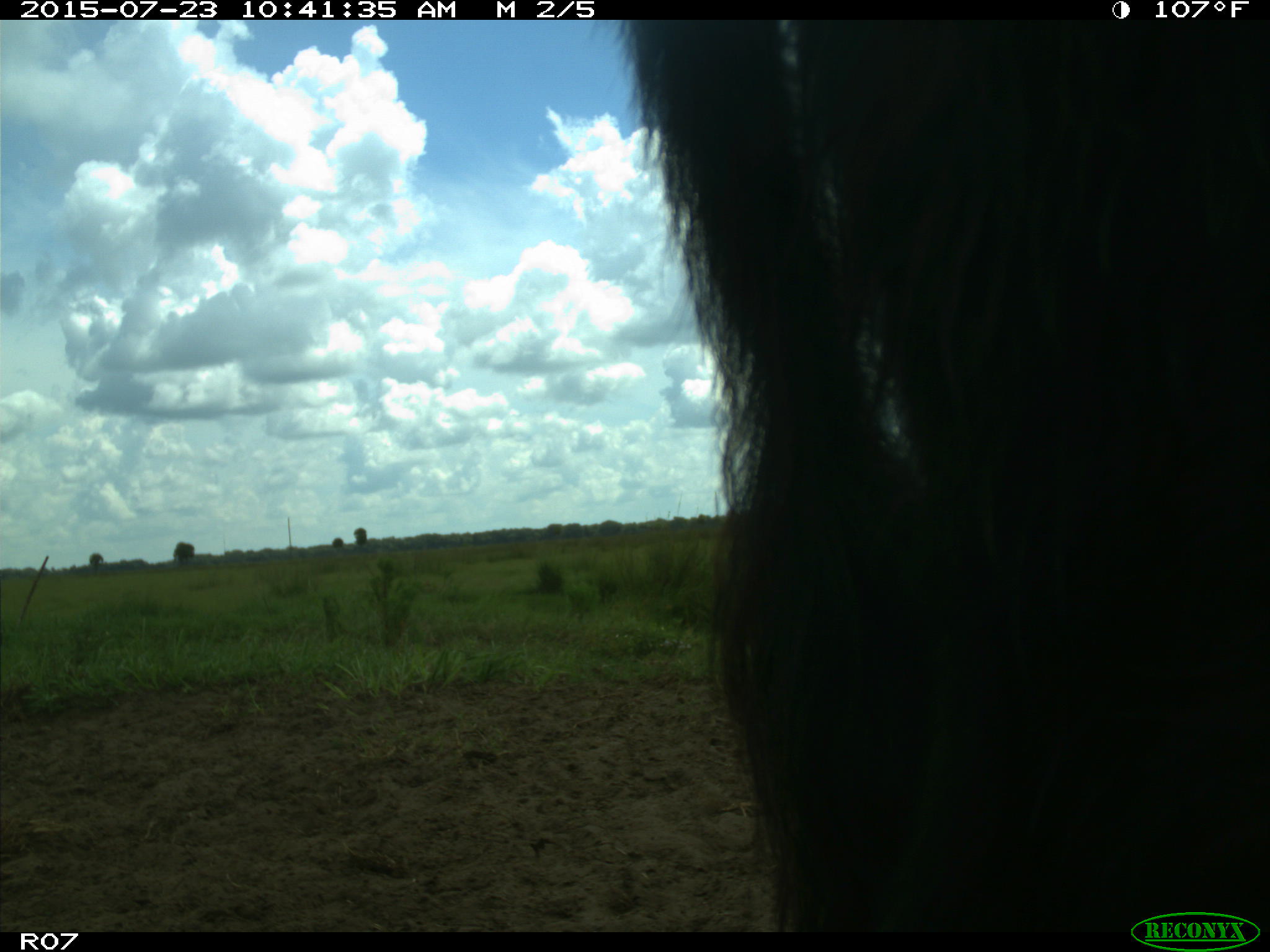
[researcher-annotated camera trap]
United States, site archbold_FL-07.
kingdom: Animalia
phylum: Chordata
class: Mammalia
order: Artiodactyla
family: Bovidae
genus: Bos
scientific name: Bos taurus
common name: domestic cow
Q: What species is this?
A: Bos taurus (domestic cow).